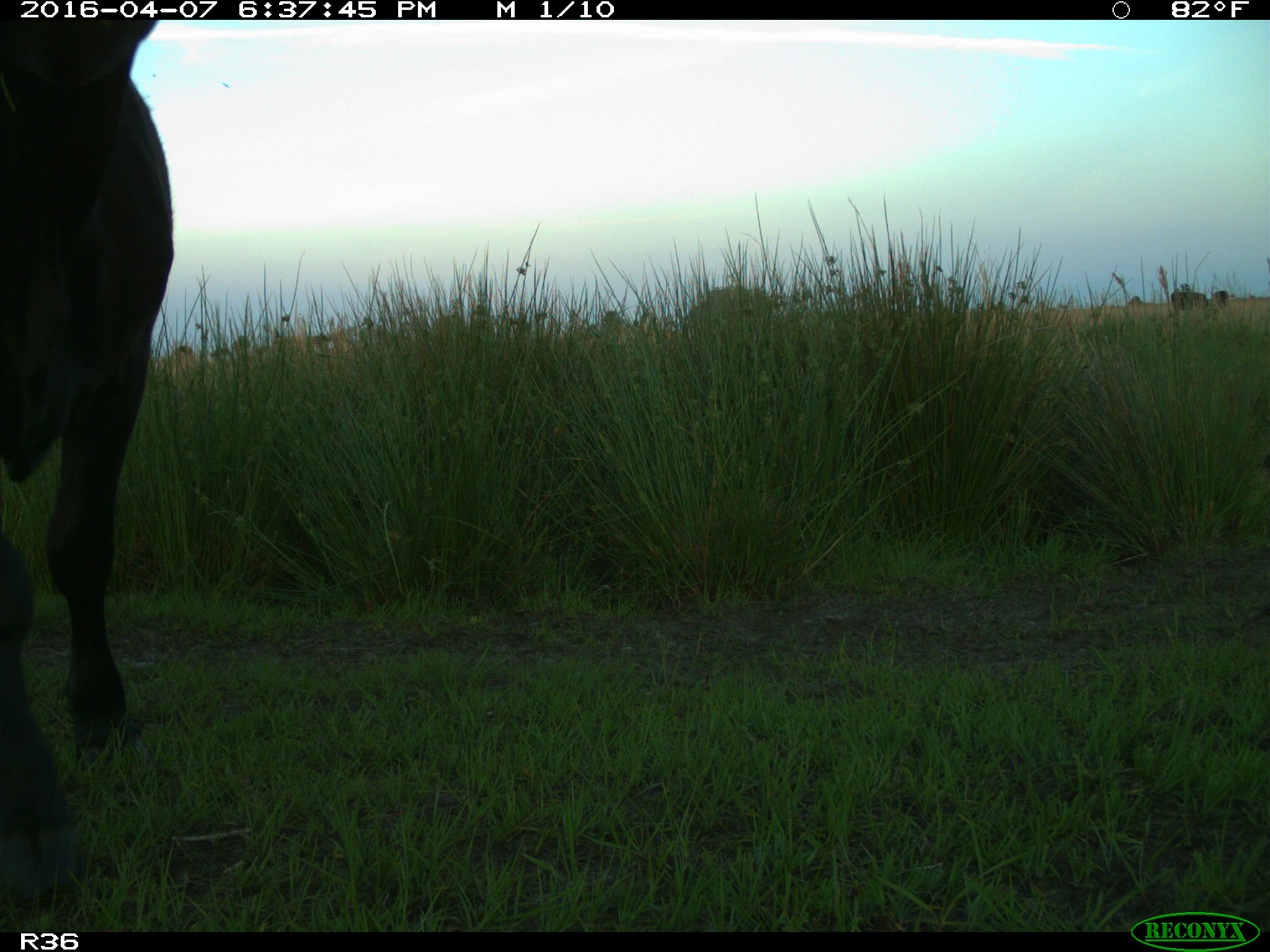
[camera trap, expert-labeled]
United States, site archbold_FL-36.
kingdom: Animalia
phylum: Chordata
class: Mammalia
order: Artiodactyla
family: Bovidae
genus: Bos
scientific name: Bos taurus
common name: domestic cow